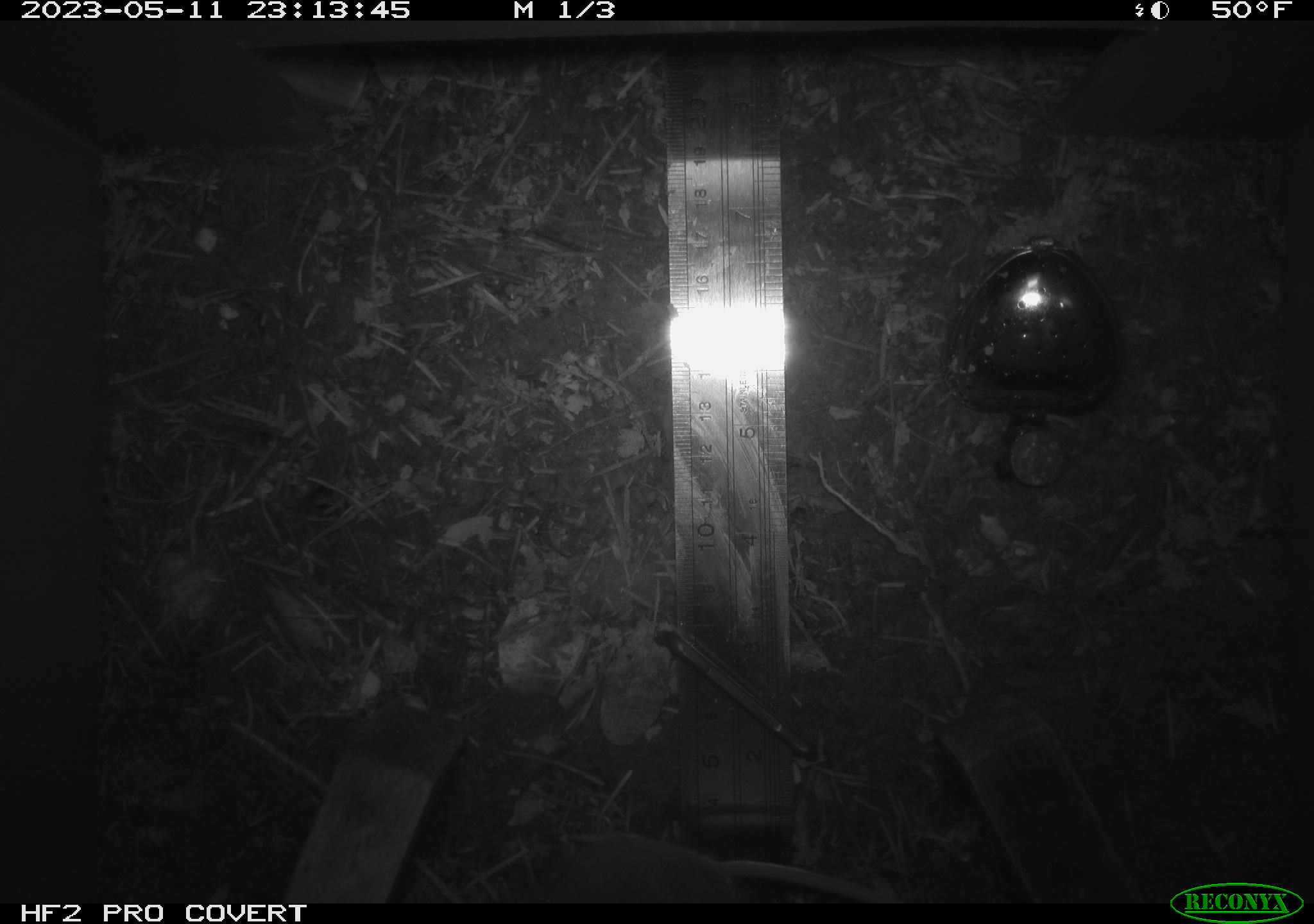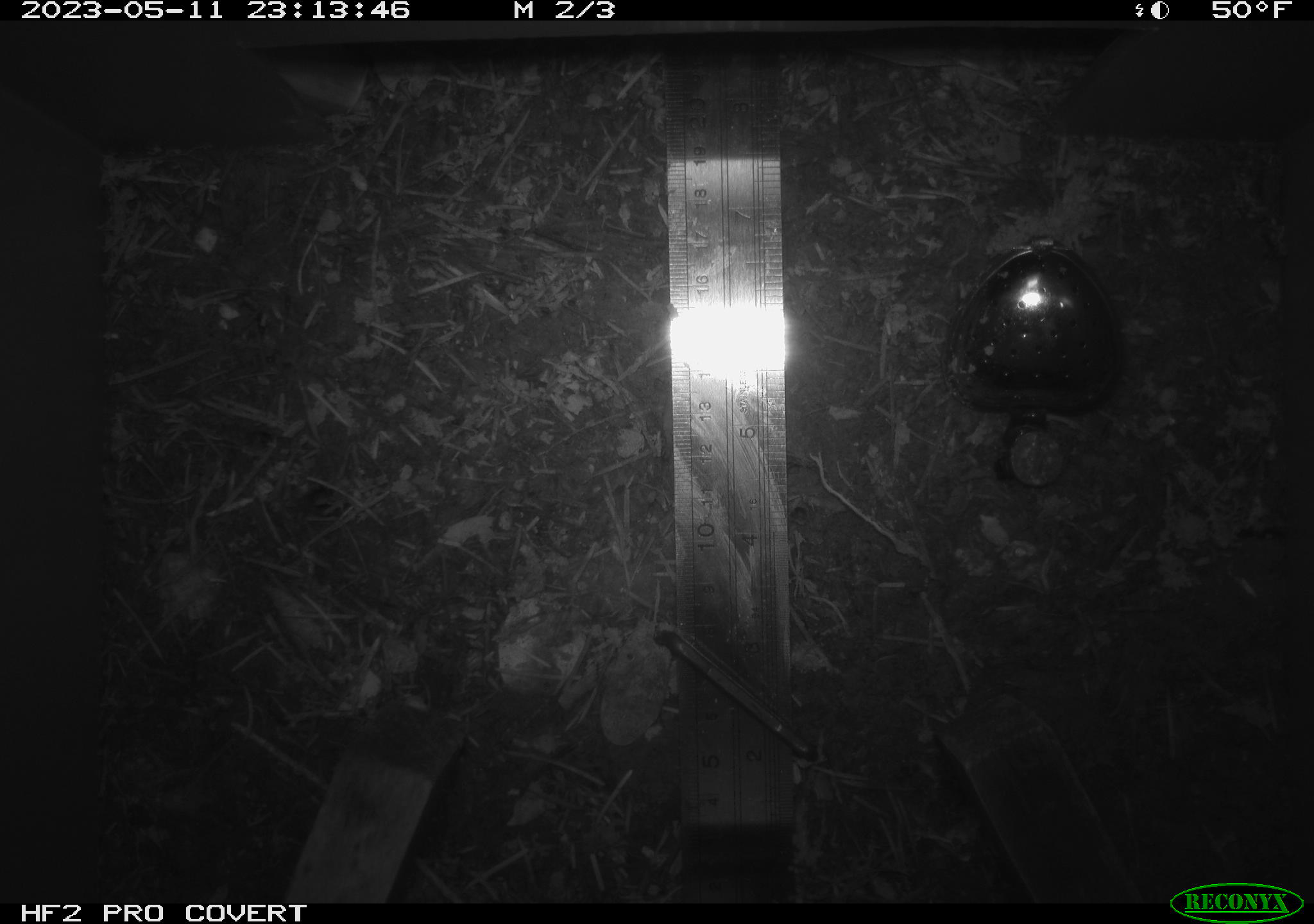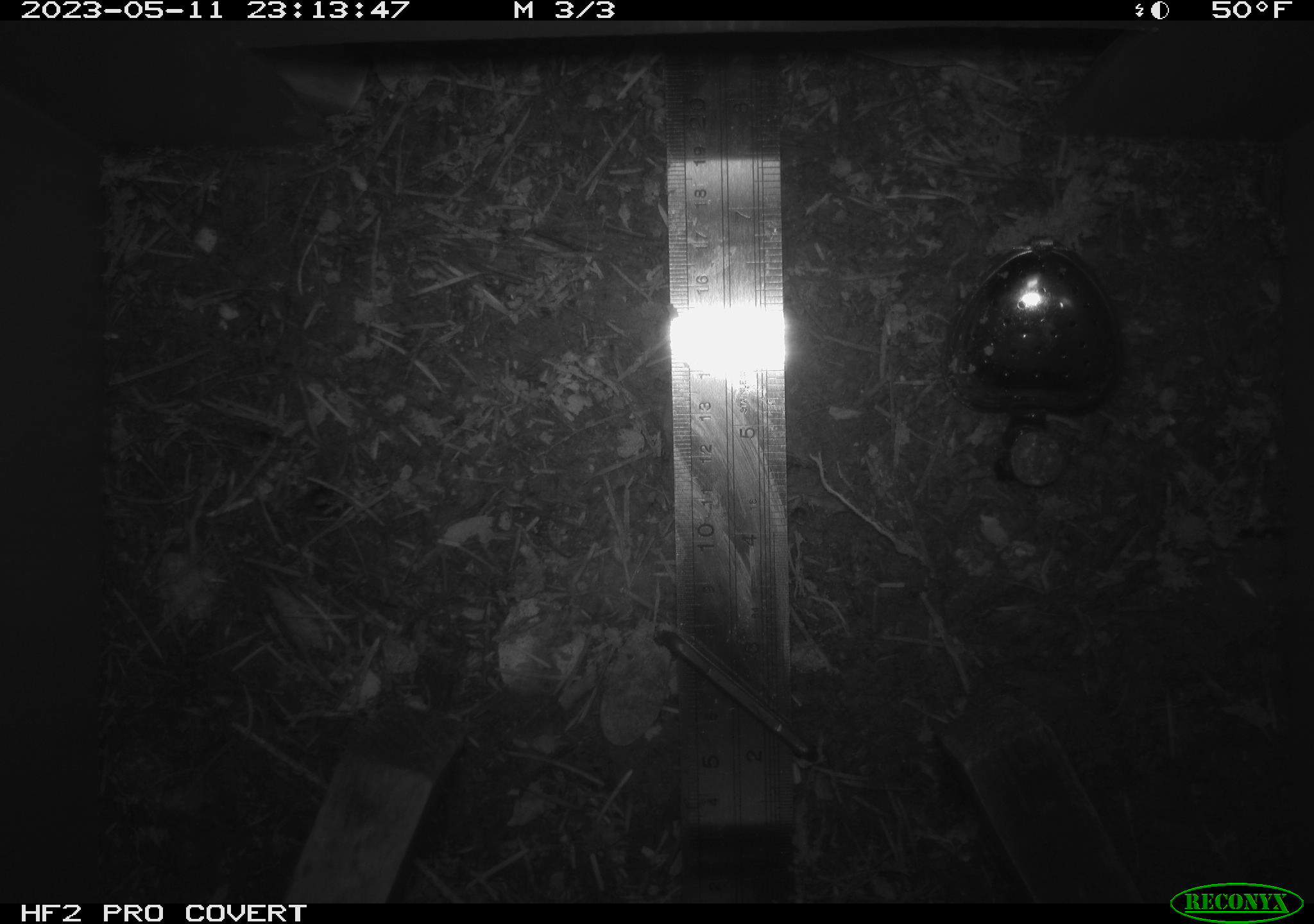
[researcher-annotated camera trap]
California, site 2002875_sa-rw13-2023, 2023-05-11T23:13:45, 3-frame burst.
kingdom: Animalia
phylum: Chordata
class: Mammalia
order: Rodentia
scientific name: Rodentia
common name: mouse species